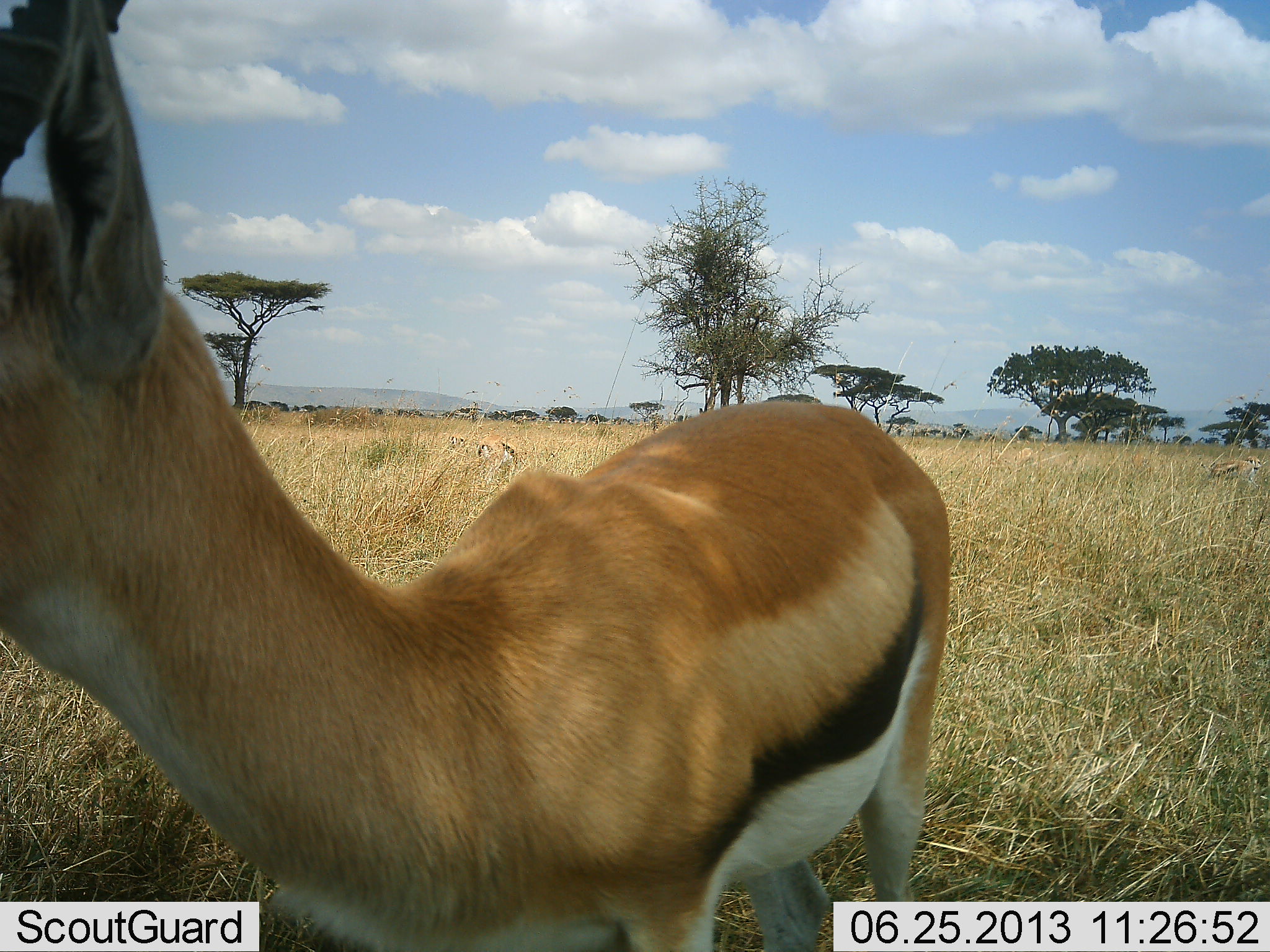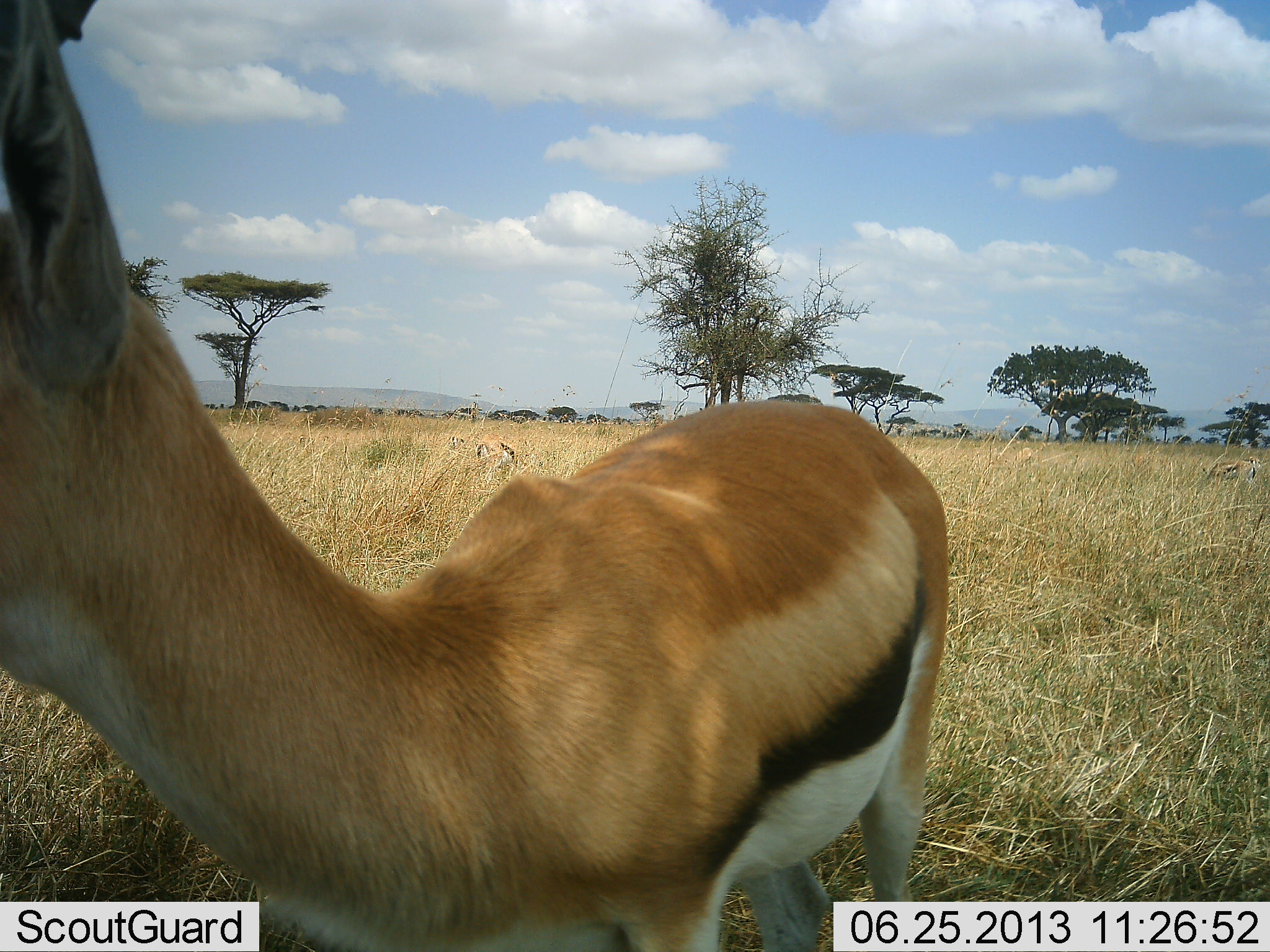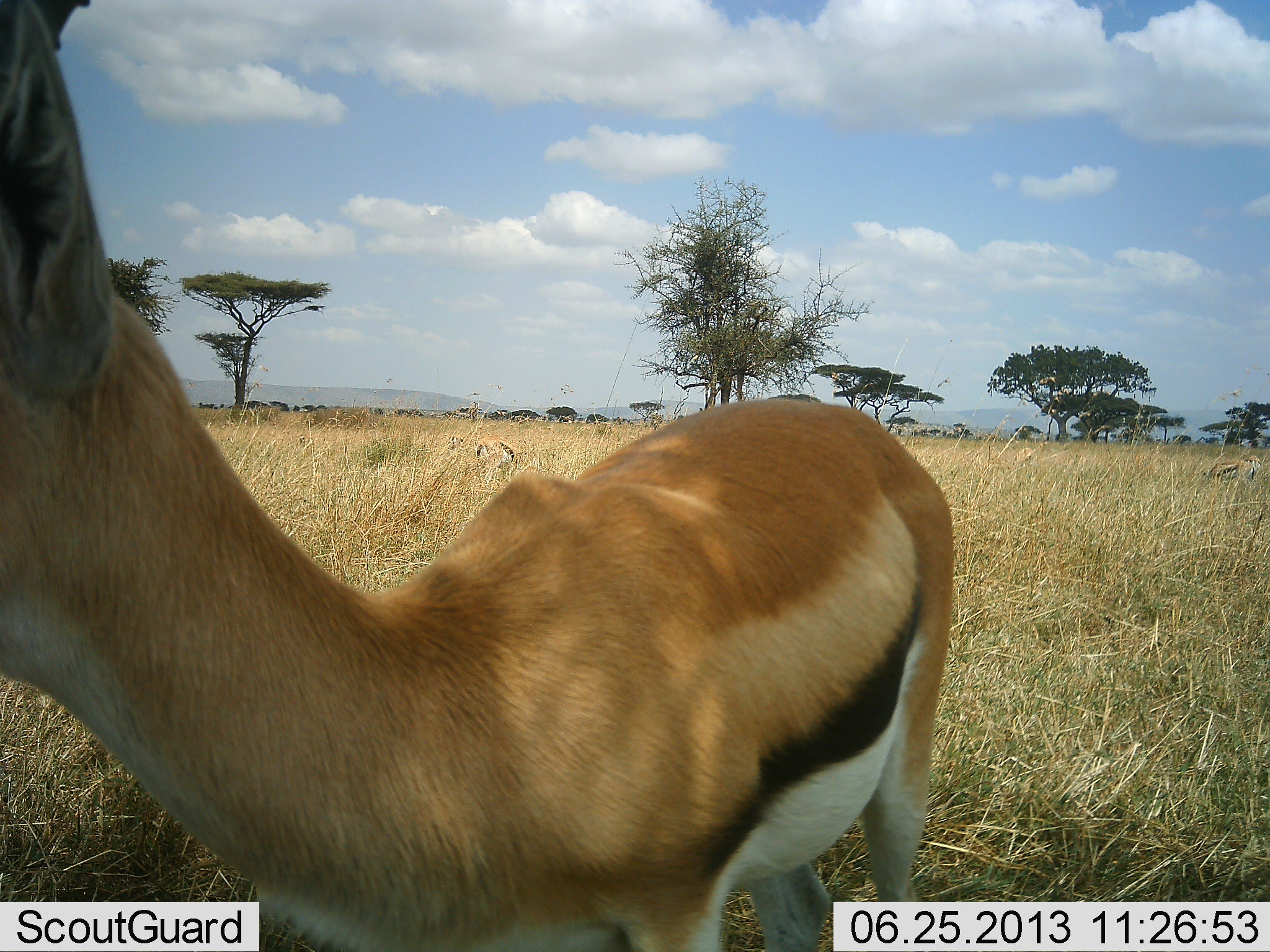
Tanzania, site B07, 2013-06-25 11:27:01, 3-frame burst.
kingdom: Animalia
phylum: Chordata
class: Mammalia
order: Artiodactyla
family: Bovidae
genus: Eudorcas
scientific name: Eudorcas thomsonii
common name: thomson's gazelle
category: gazellethomsons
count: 1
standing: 95%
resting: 5%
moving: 5%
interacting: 0%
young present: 0%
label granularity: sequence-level